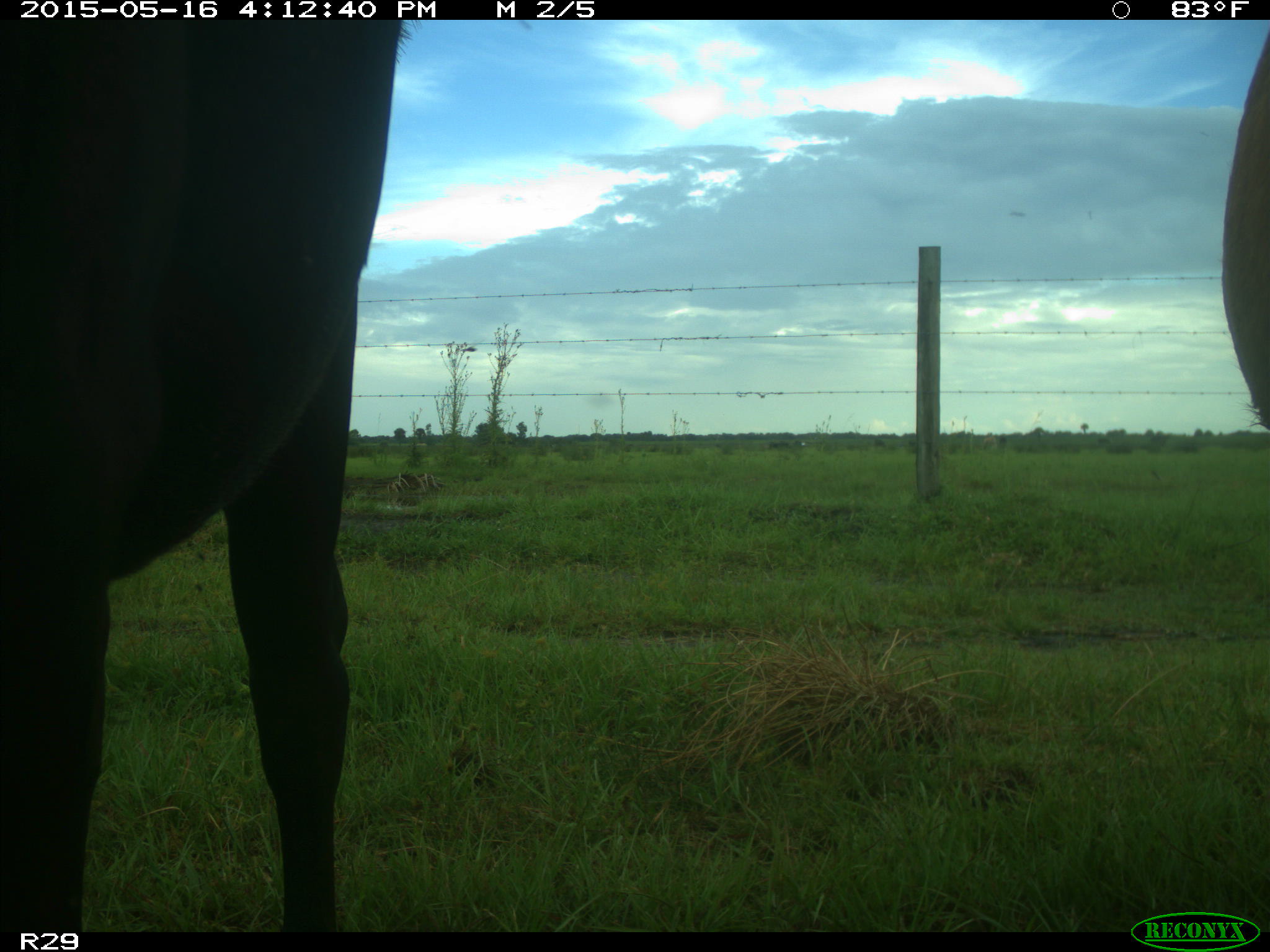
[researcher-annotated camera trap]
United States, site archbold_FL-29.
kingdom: Animalia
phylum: Chordata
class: Mammalia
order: Artiodactyla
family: Bovidae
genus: Bos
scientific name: Bos taurus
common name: domestic cow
Bos taurus (domestic cow).